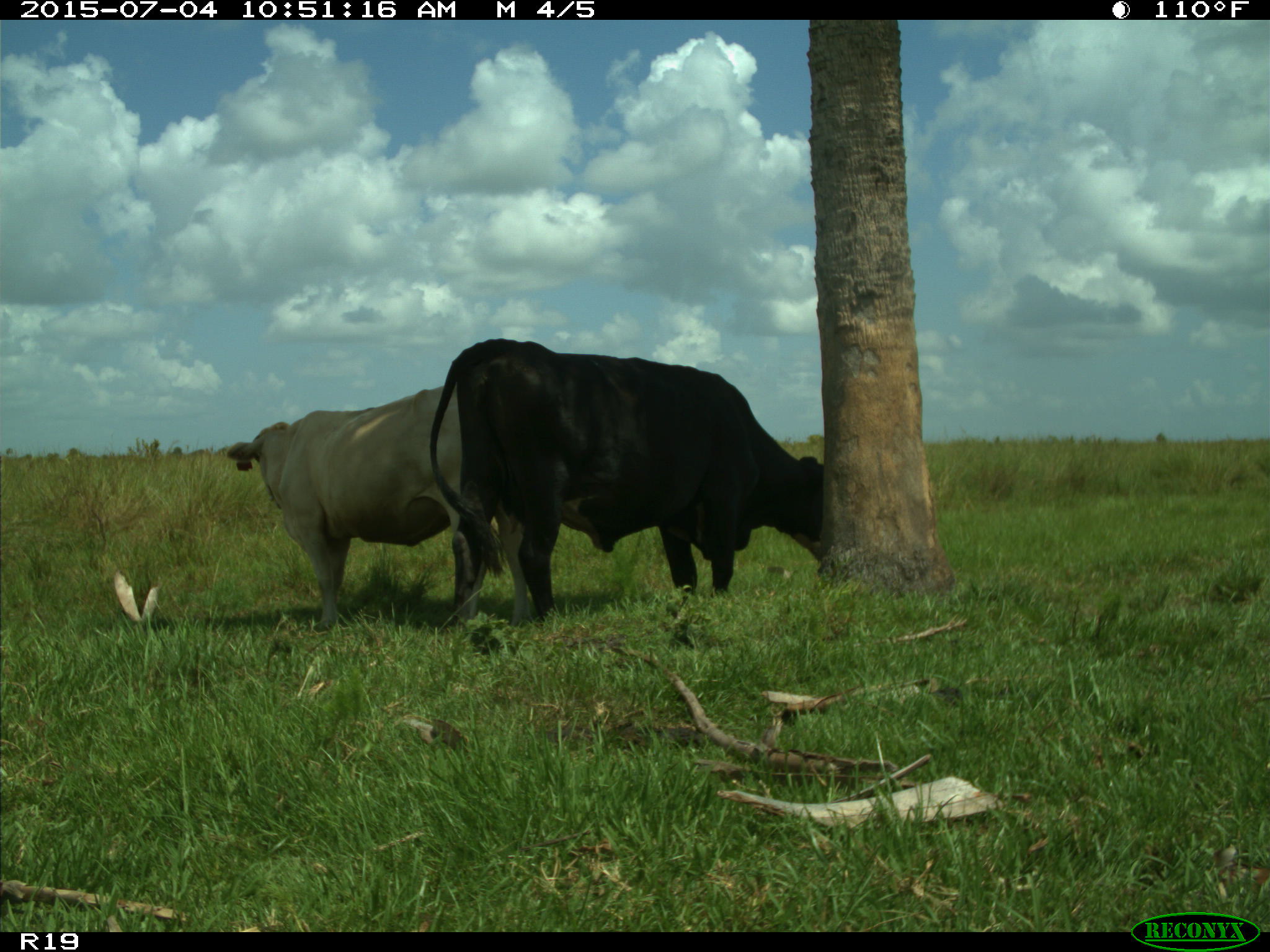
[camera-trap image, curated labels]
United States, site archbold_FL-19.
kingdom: Animalia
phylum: Chordata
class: Mammalia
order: Artiodactyla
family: Bovidae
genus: Bos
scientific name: Bos taurus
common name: domestic cow